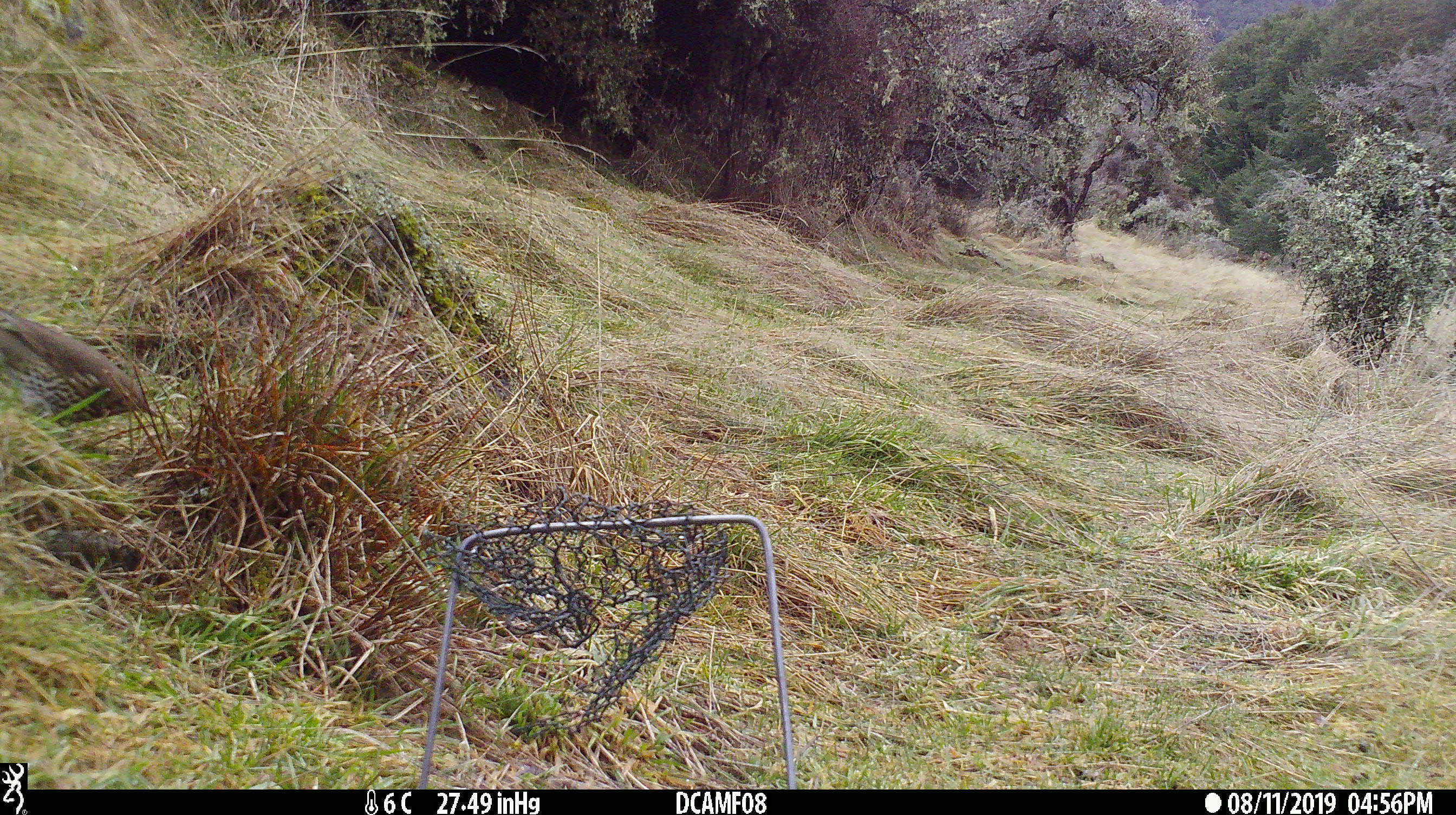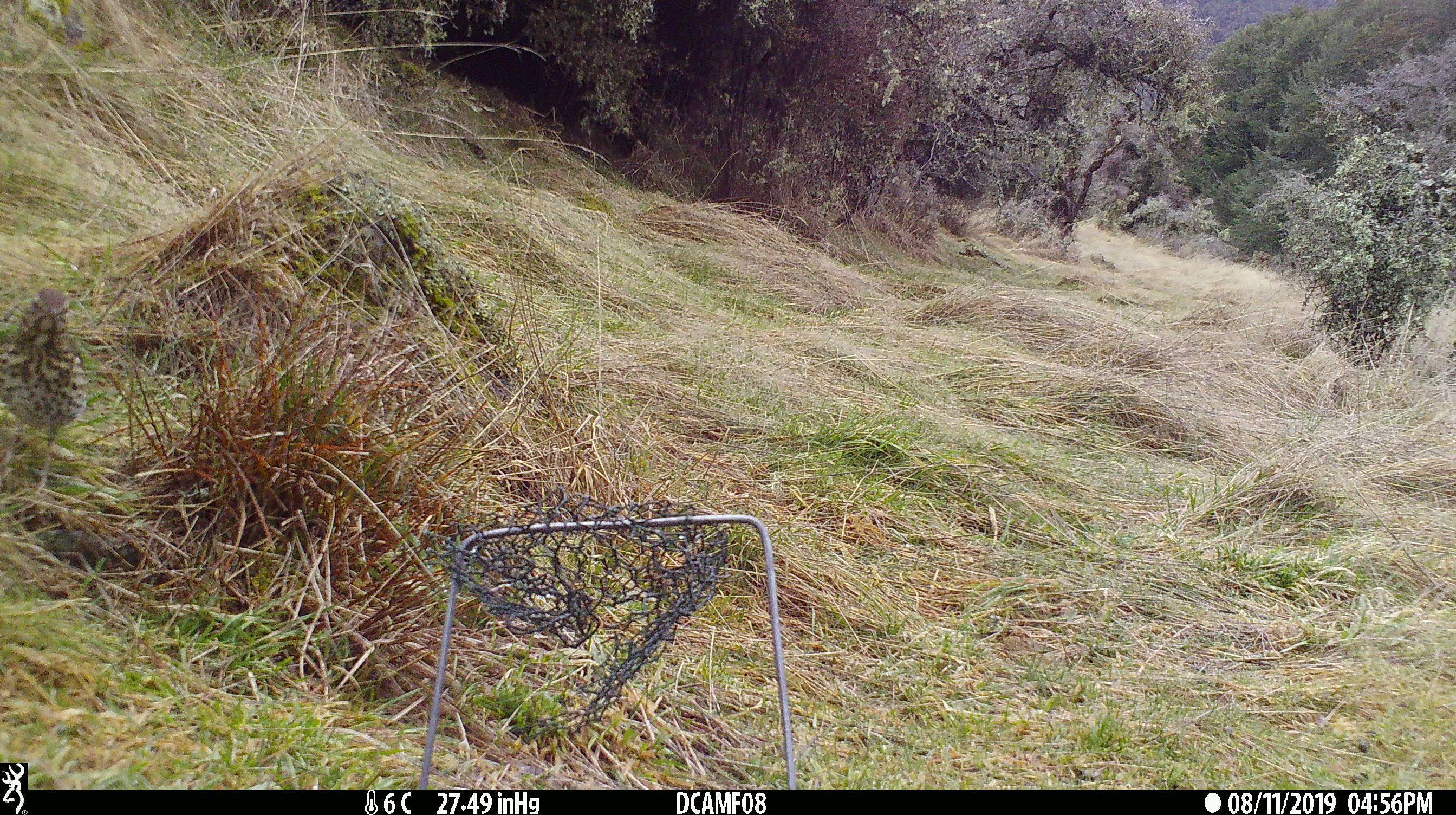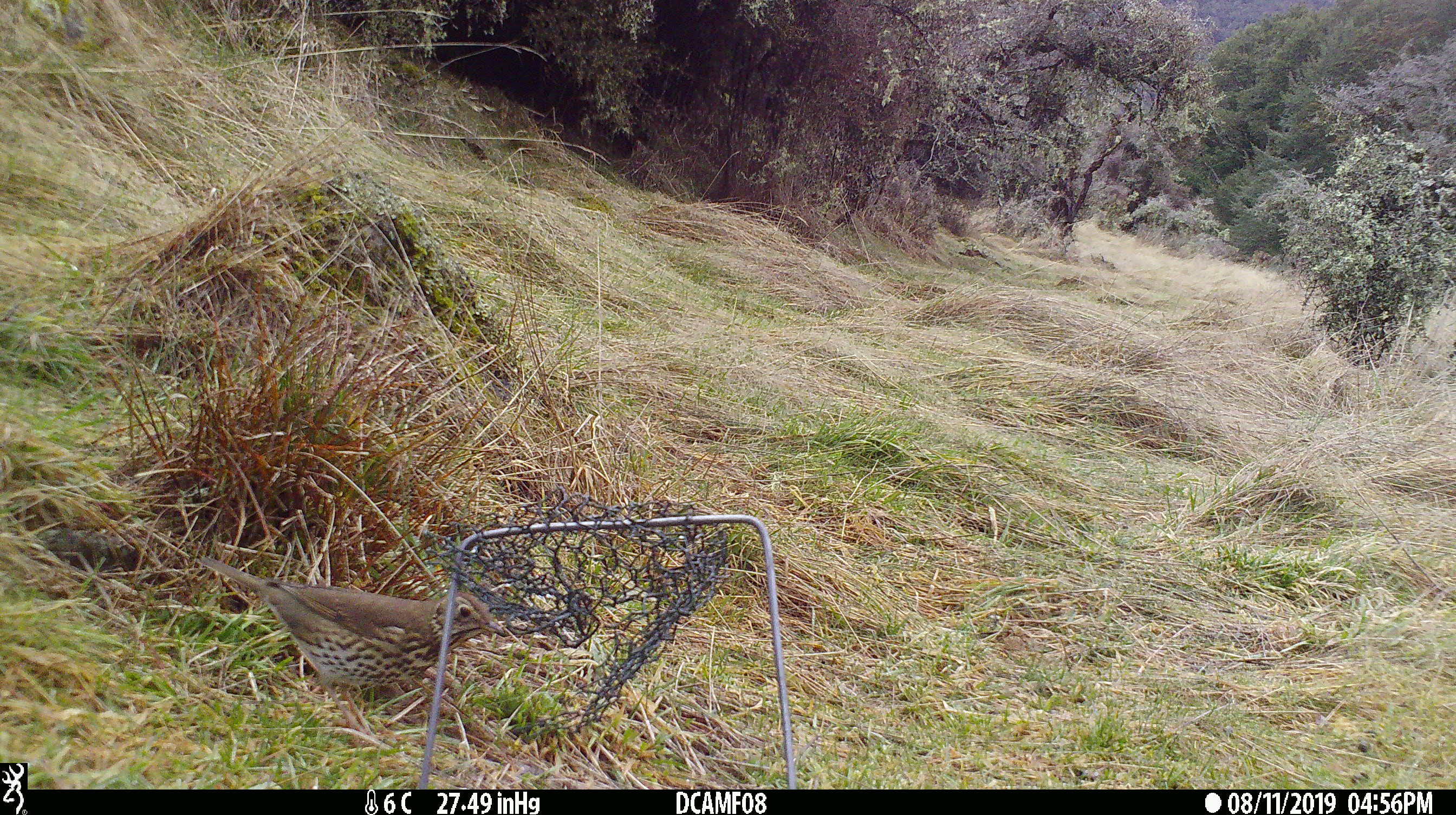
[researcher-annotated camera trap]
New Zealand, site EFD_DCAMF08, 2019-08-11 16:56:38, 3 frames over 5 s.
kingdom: Animalia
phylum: Chordata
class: Aves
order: Passeriformes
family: Turdidae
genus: Turdus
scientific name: Turdus philomelos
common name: song thrush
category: thrush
Thrush (song thrush) (Turdus philomelos).